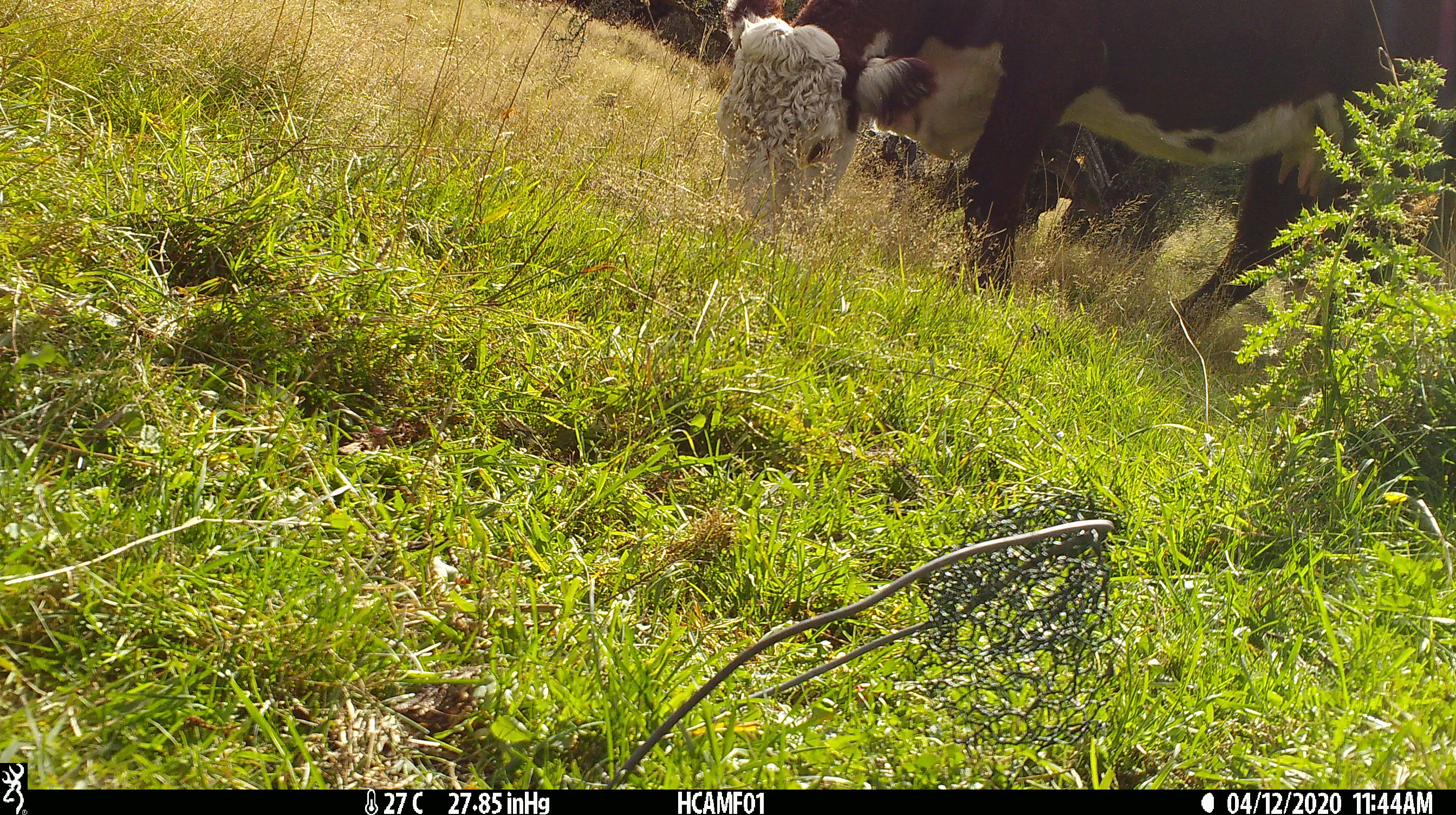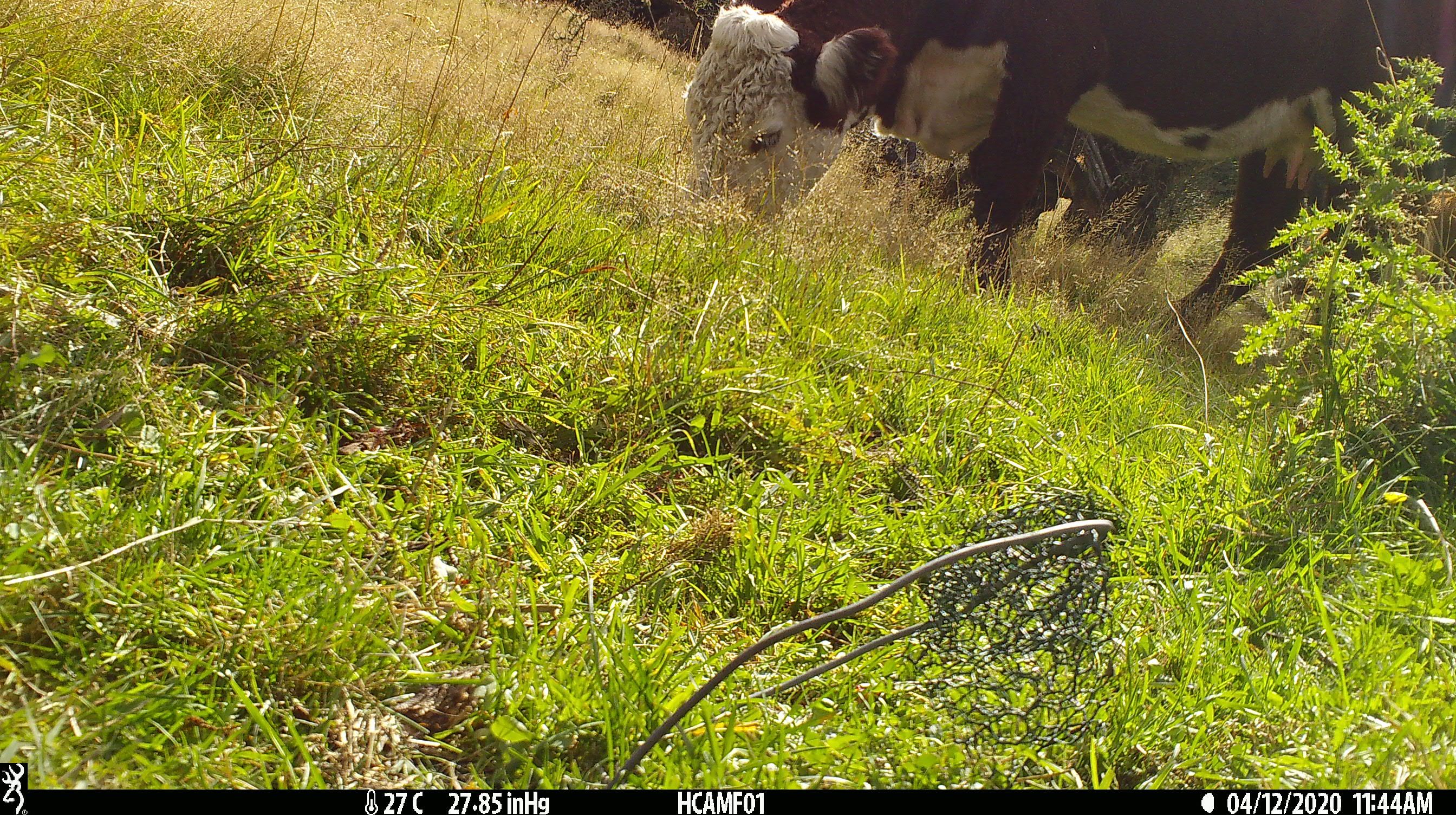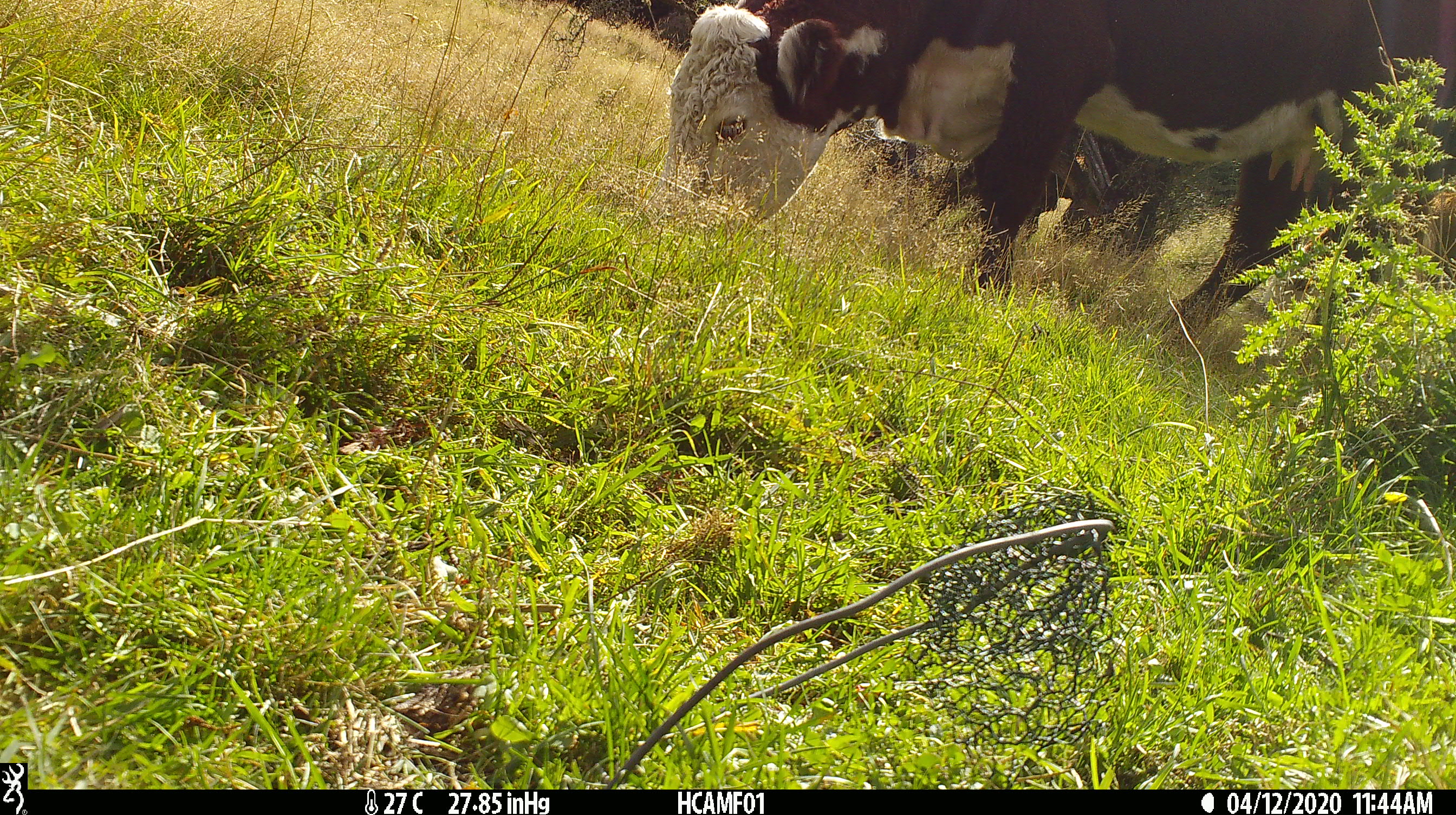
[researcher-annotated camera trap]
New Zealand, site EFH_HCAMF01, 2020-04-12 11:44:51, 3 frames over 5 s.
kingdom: Animalia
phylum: Chordata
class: Mammalia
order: Artiodactyla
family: Bovidae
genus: Bos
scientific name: Bos taurus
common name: domestic cow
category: cow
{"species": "cow (domestic cow) (Bos taurus)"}